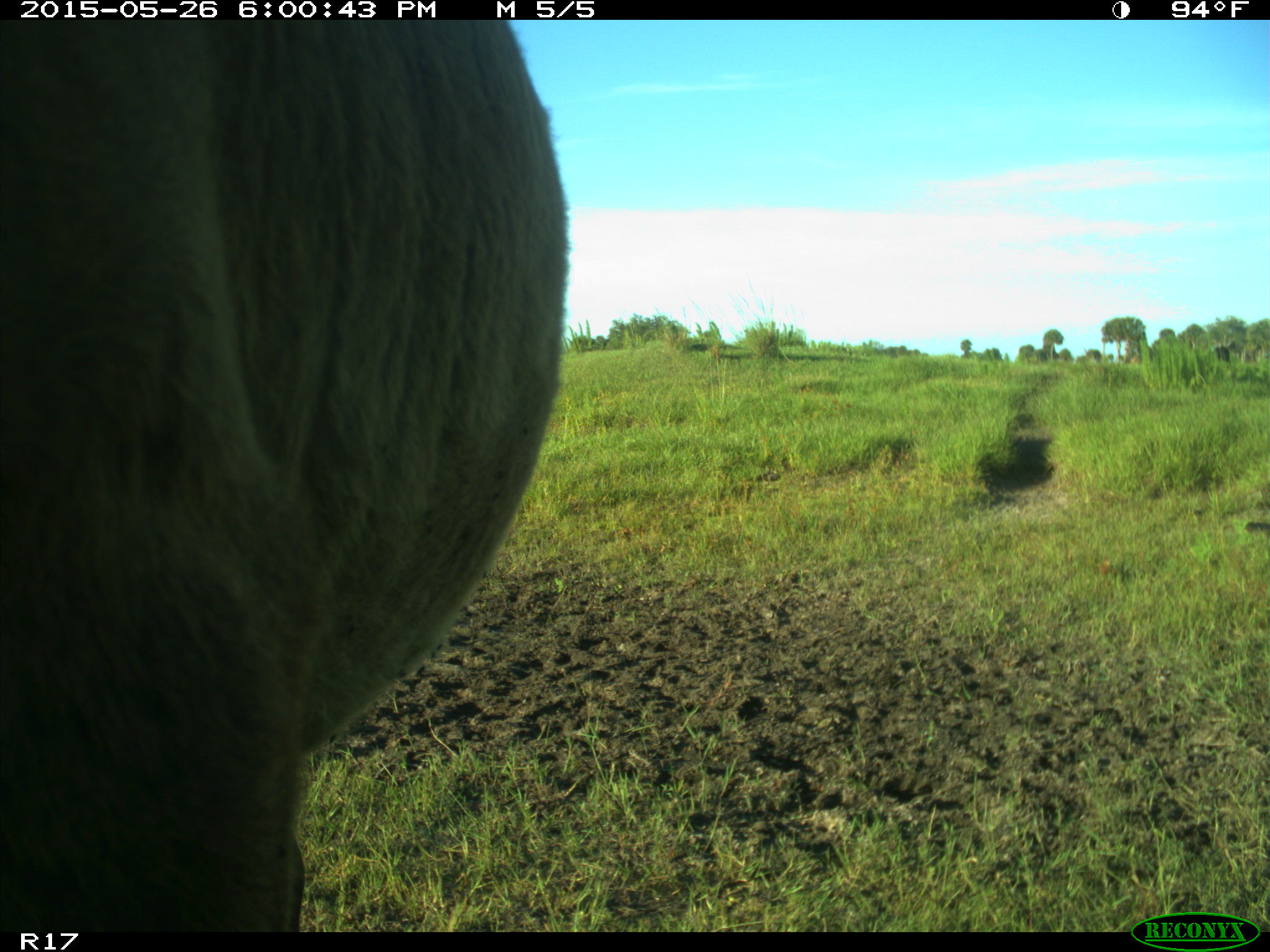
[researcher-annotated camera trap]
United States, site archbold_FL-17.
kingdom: Animalia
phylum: Chordata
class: Mammalia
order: Artiodactyla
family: Bovidae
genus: Bos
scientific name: Bos taurus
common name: domestic cow